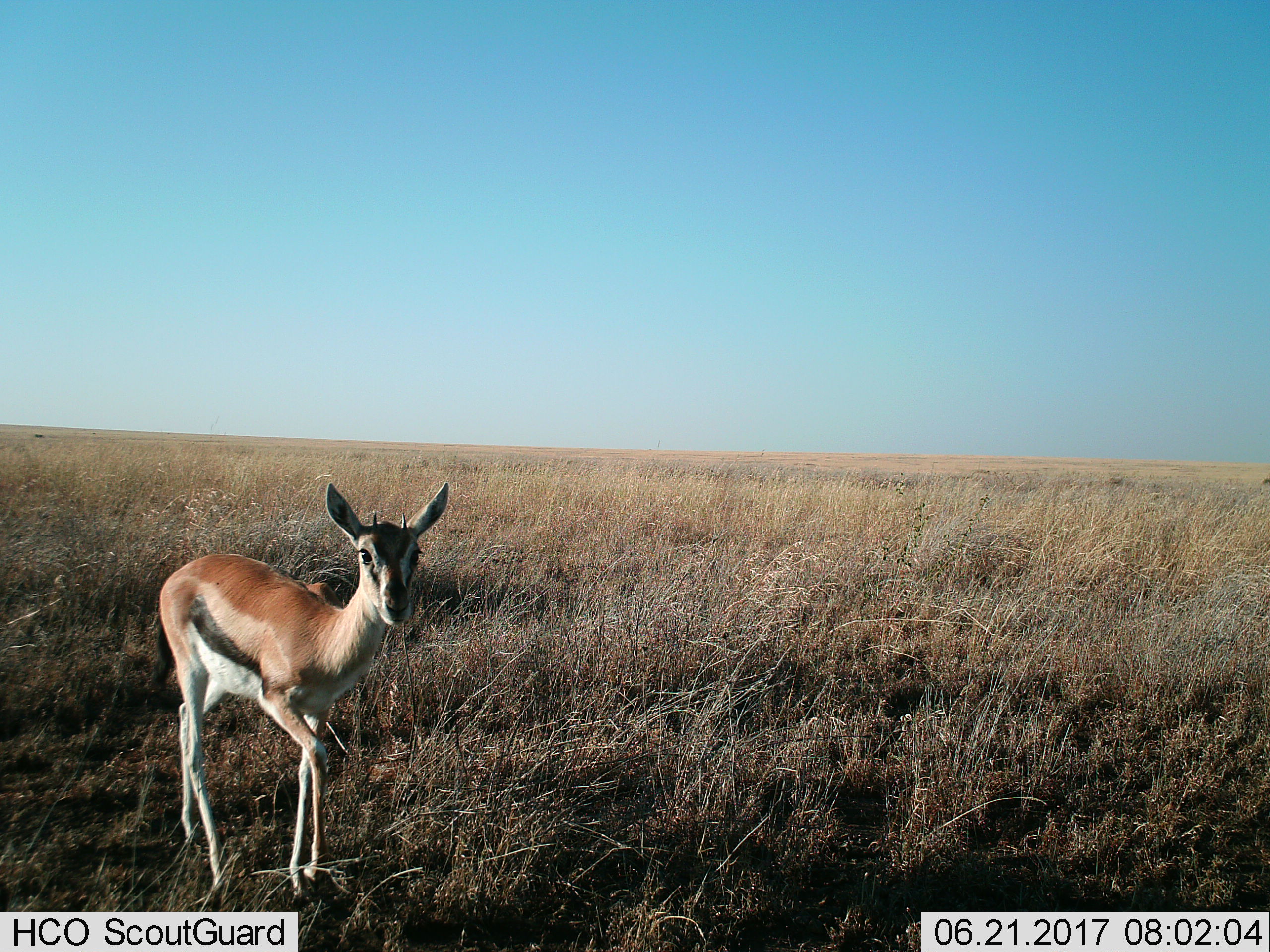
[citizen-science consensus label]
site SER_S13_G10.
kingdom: Animalia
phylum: Chordata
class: Mammalia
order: Artiodactyla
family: Bovidae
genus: Eudorcas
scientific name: Eudorcas thomsonii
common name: thomson's gazelle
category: gazellethomsons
Gazellethomsons (thomson's gazelle) (Eudorcas thomsonii), count 1. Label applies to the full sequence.